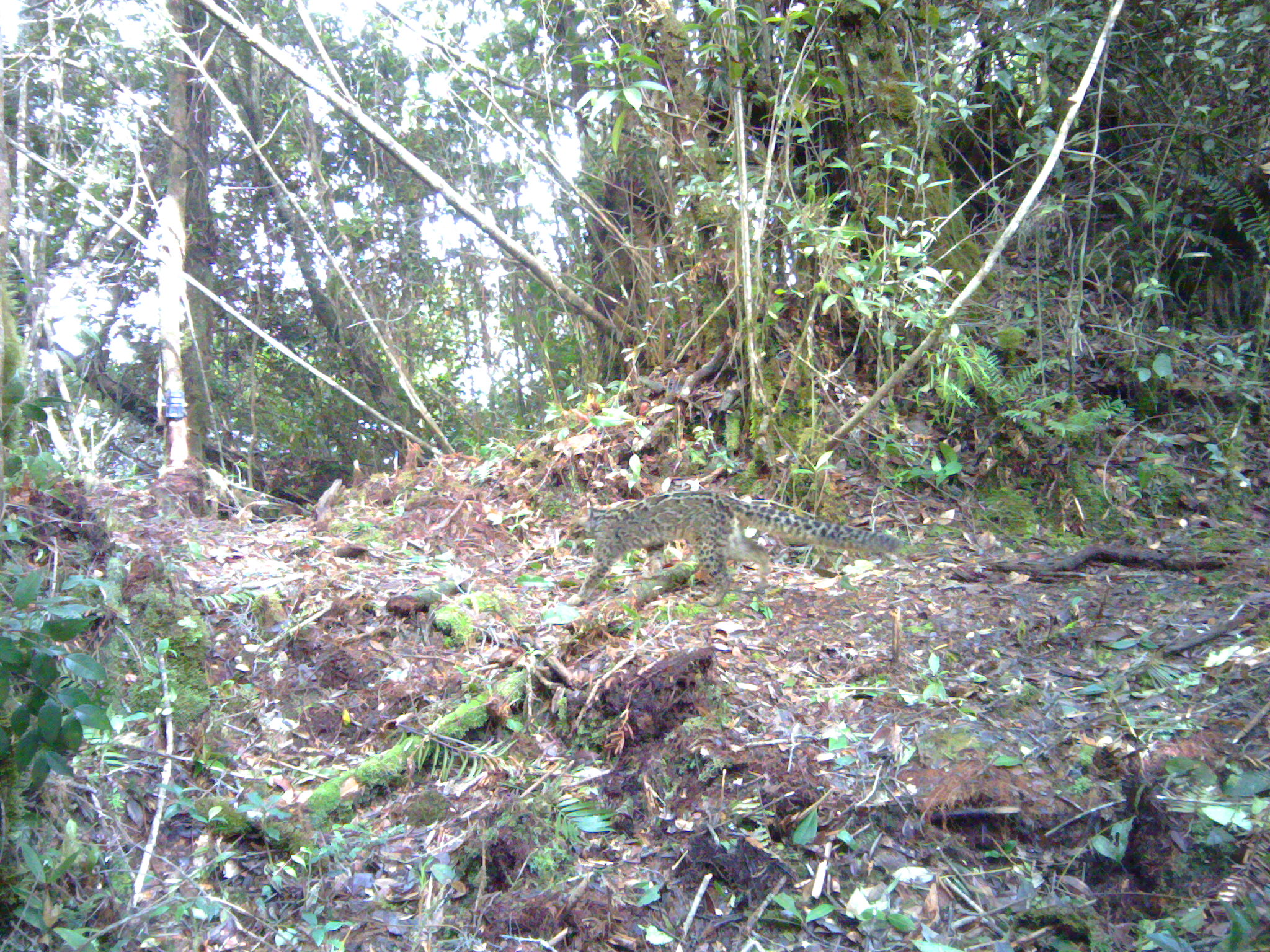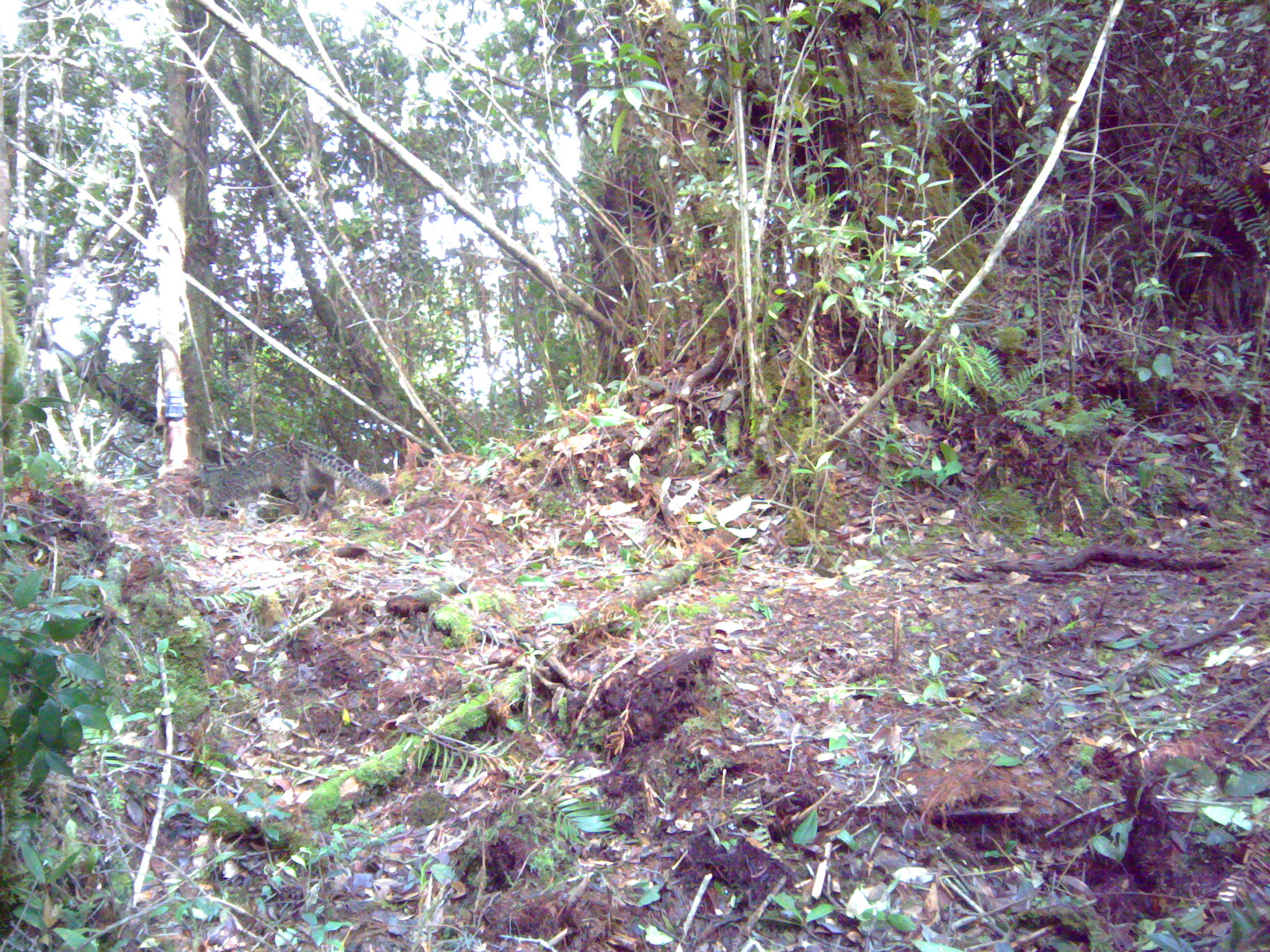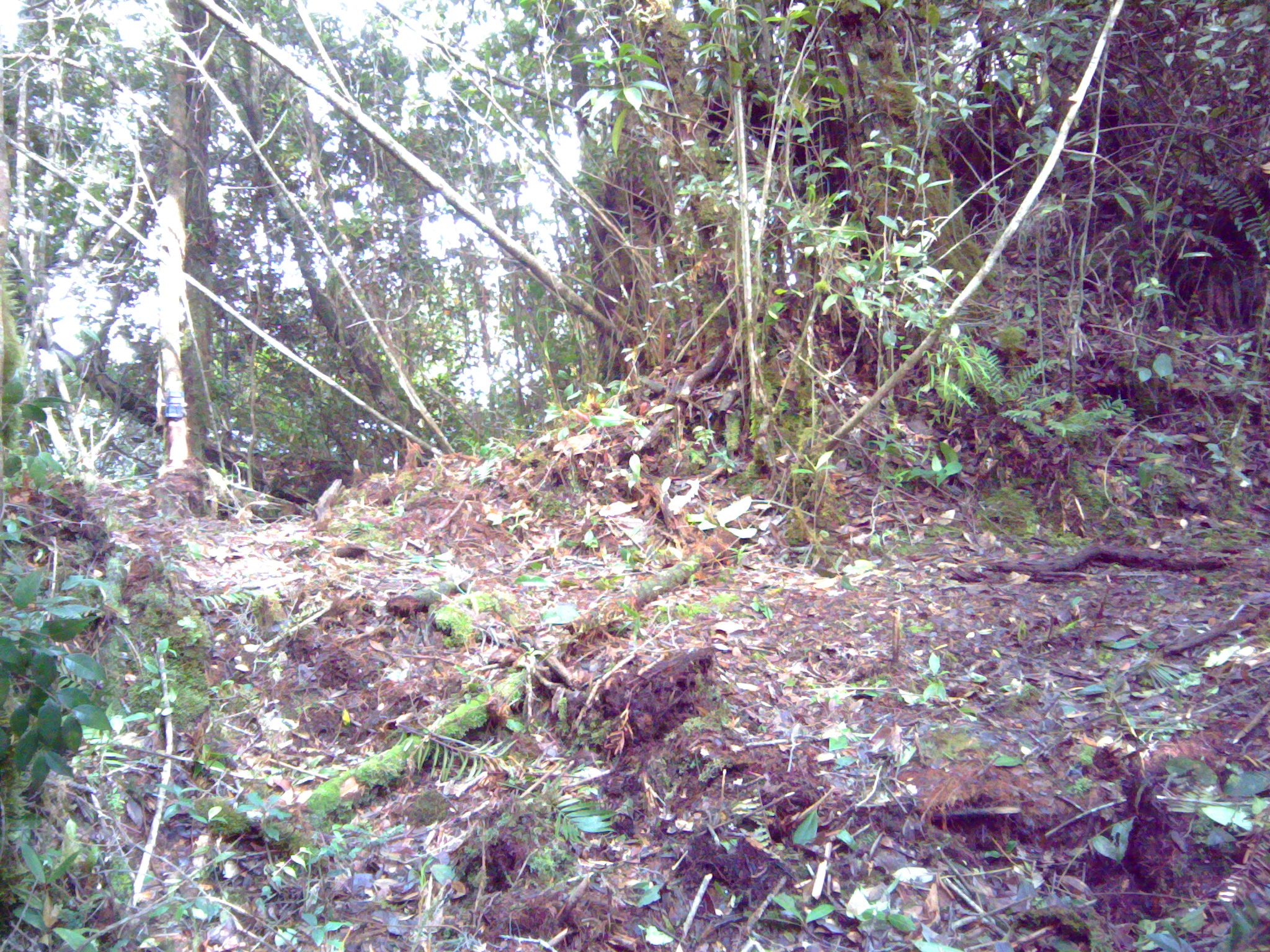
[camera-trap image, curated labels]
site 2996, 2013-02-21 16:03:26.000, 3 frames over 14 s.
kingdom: Animalia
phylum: Chordata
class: Mammalia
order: Carnivora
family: Felidae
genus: Pardofelis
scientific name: Pardofelis marmorata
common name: marbled cat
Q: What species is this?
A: Pardofelis marmorata (marbled cat).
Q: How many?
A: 1.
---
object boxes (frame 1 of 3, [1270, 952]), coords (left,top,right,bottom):
pardofelis marmorata: (566,490,903,605)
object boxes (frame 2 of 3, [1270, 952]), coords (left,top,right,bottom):
pardofelis marmorata: (197,440,391,525)